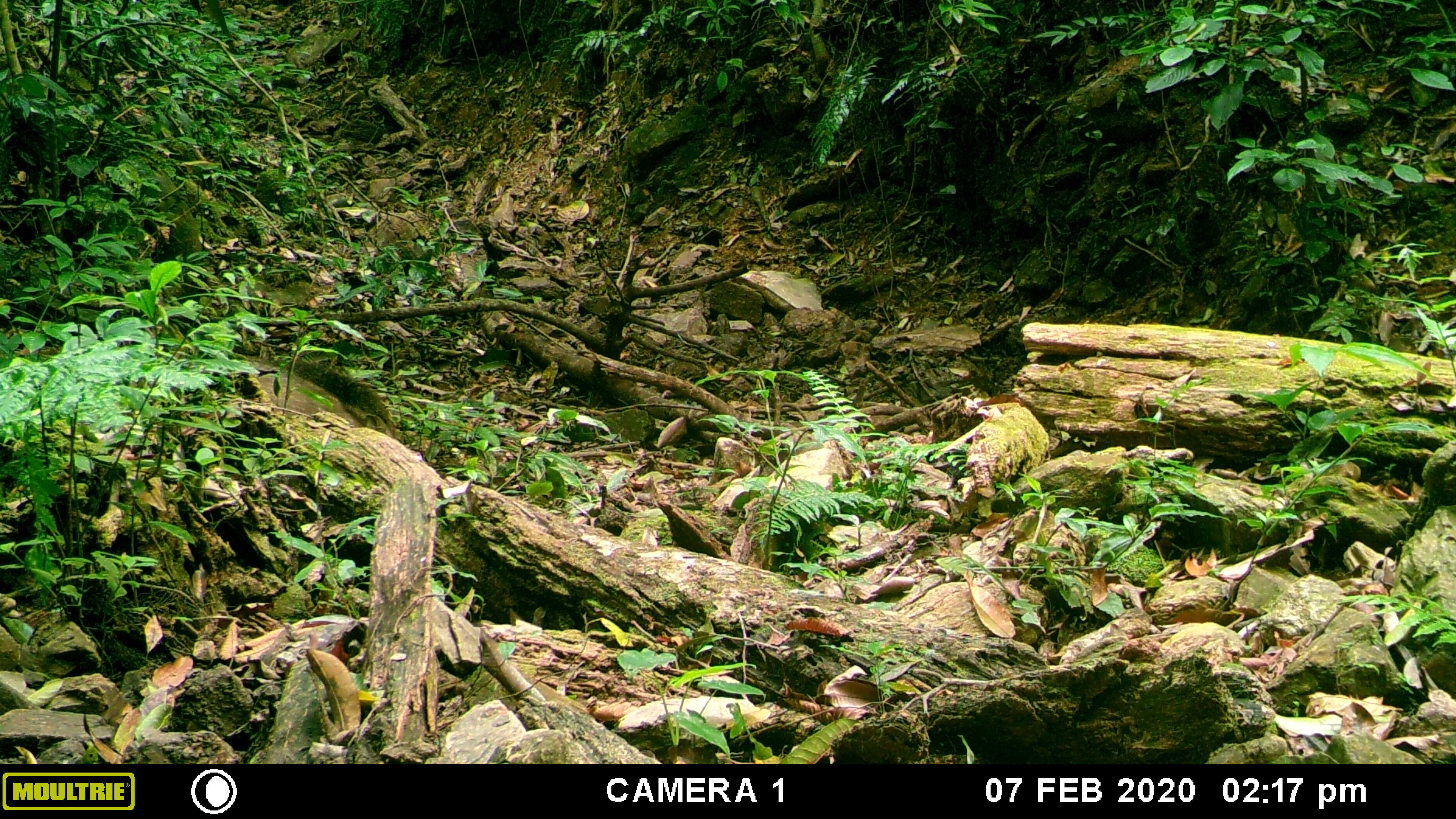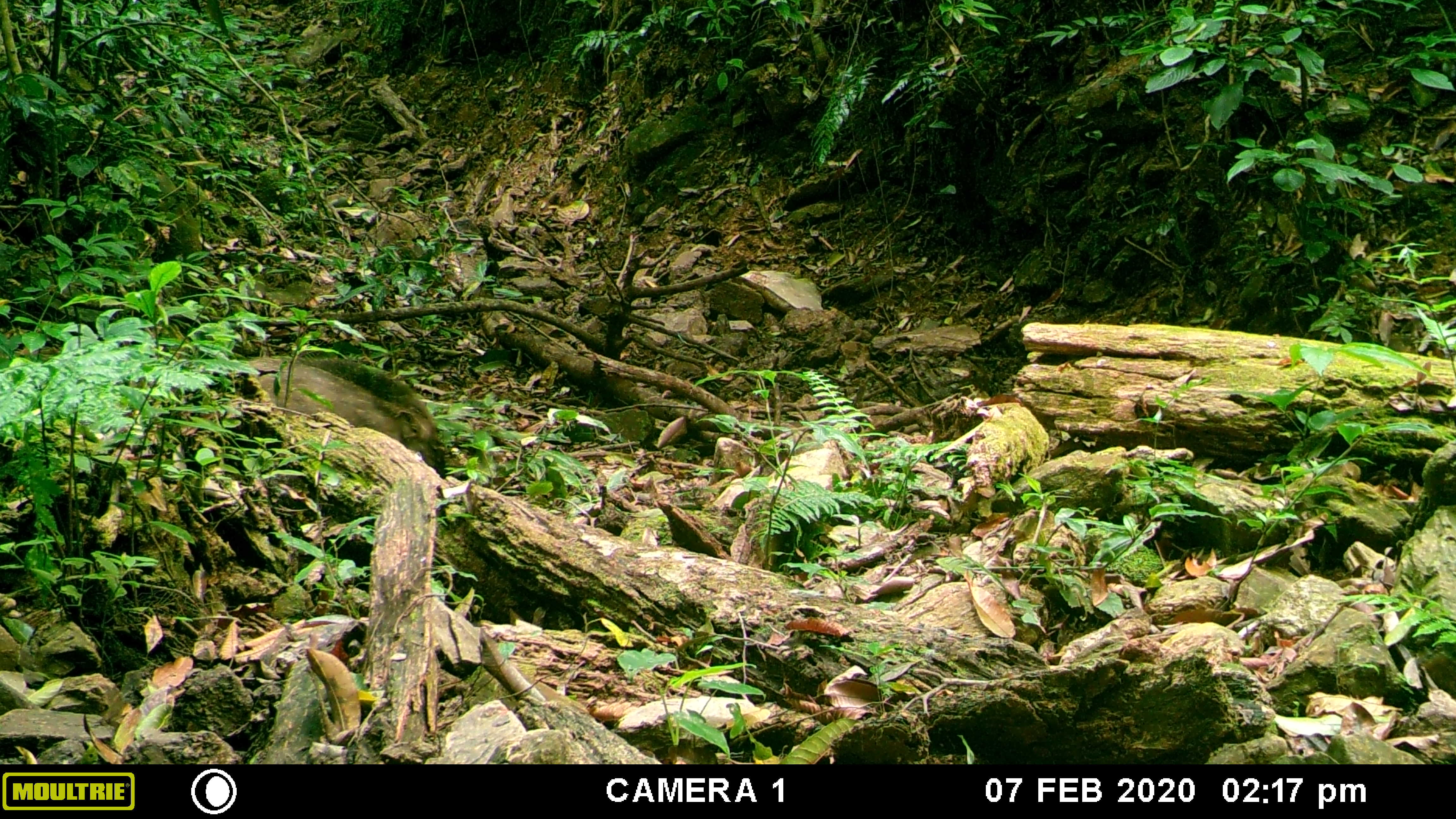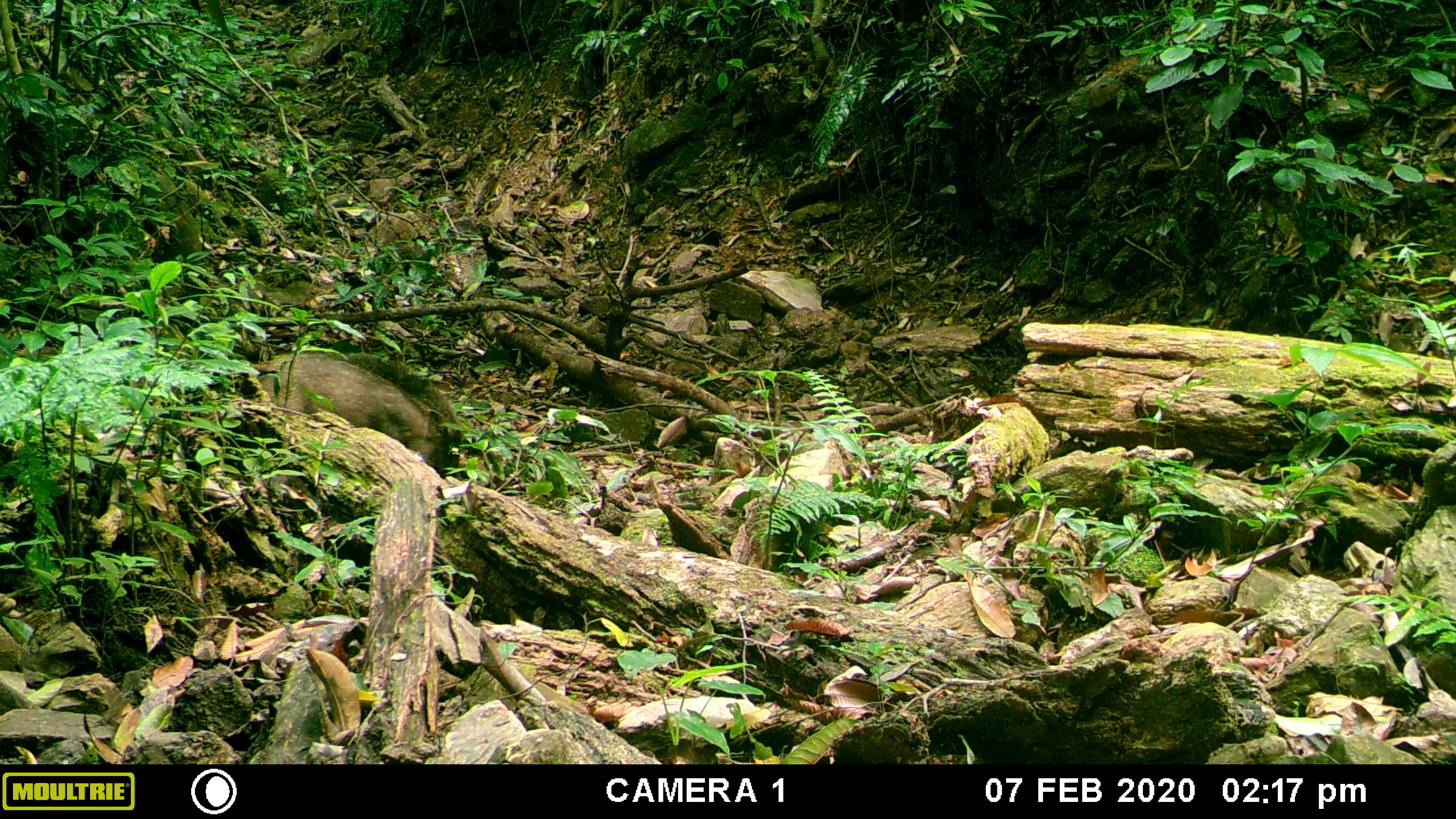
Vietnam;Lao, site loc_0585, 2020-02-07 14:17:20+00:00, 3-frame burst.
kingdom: Animalia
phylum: Chordata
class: Mammalia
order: Artiodactyla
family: Suidae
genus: Sus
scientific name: Sus scrofa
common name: eurasian wild pig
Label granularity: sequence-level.